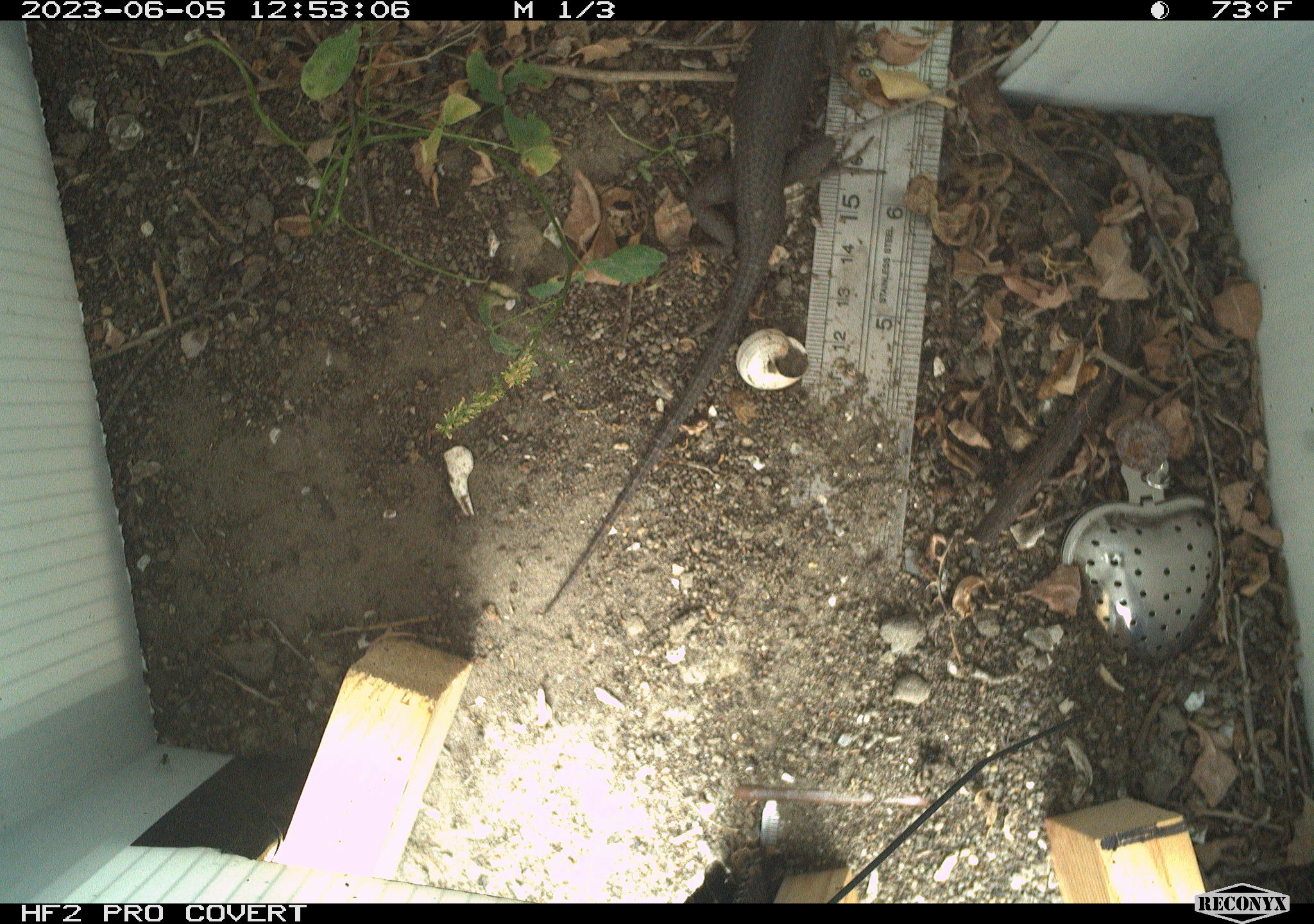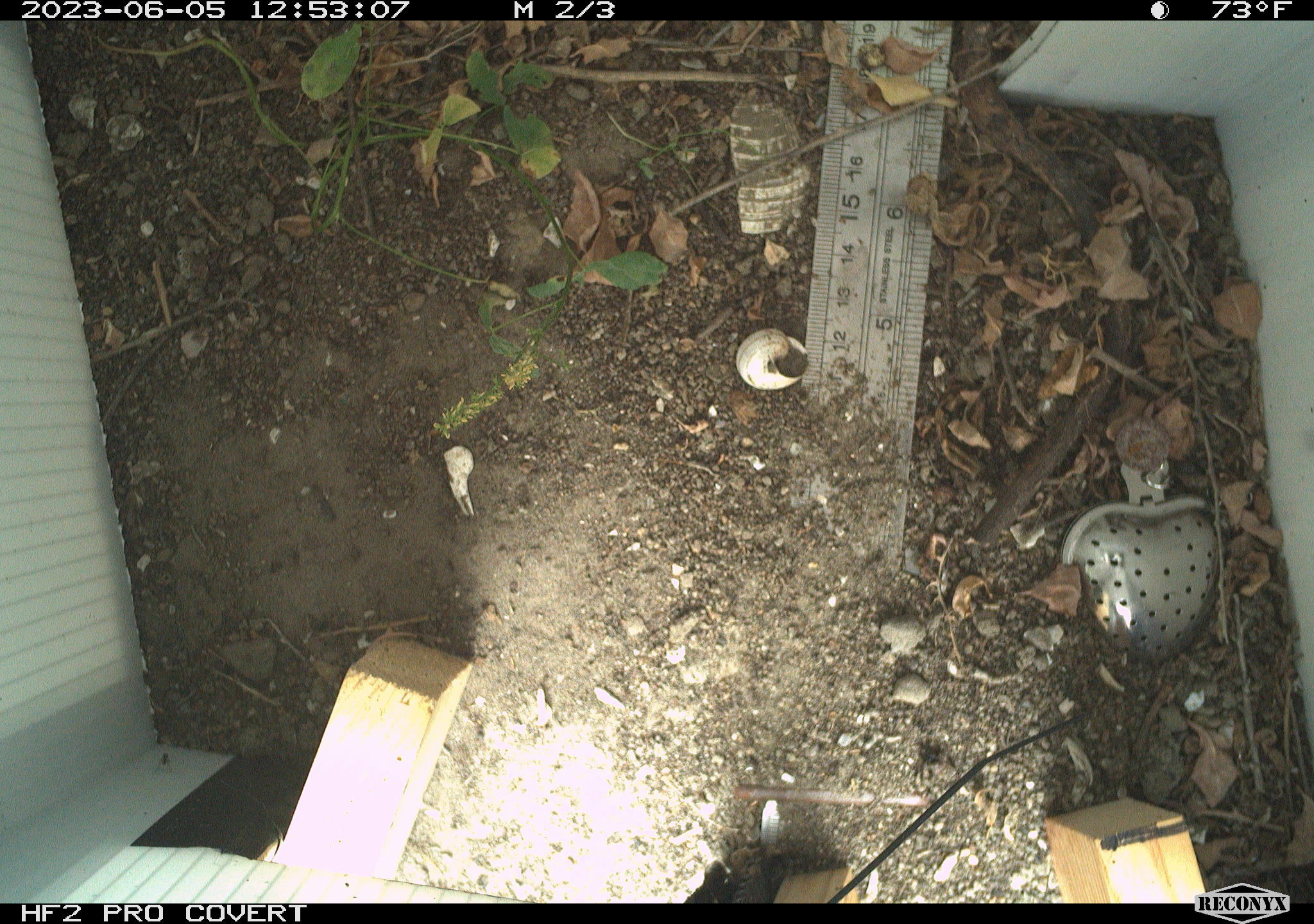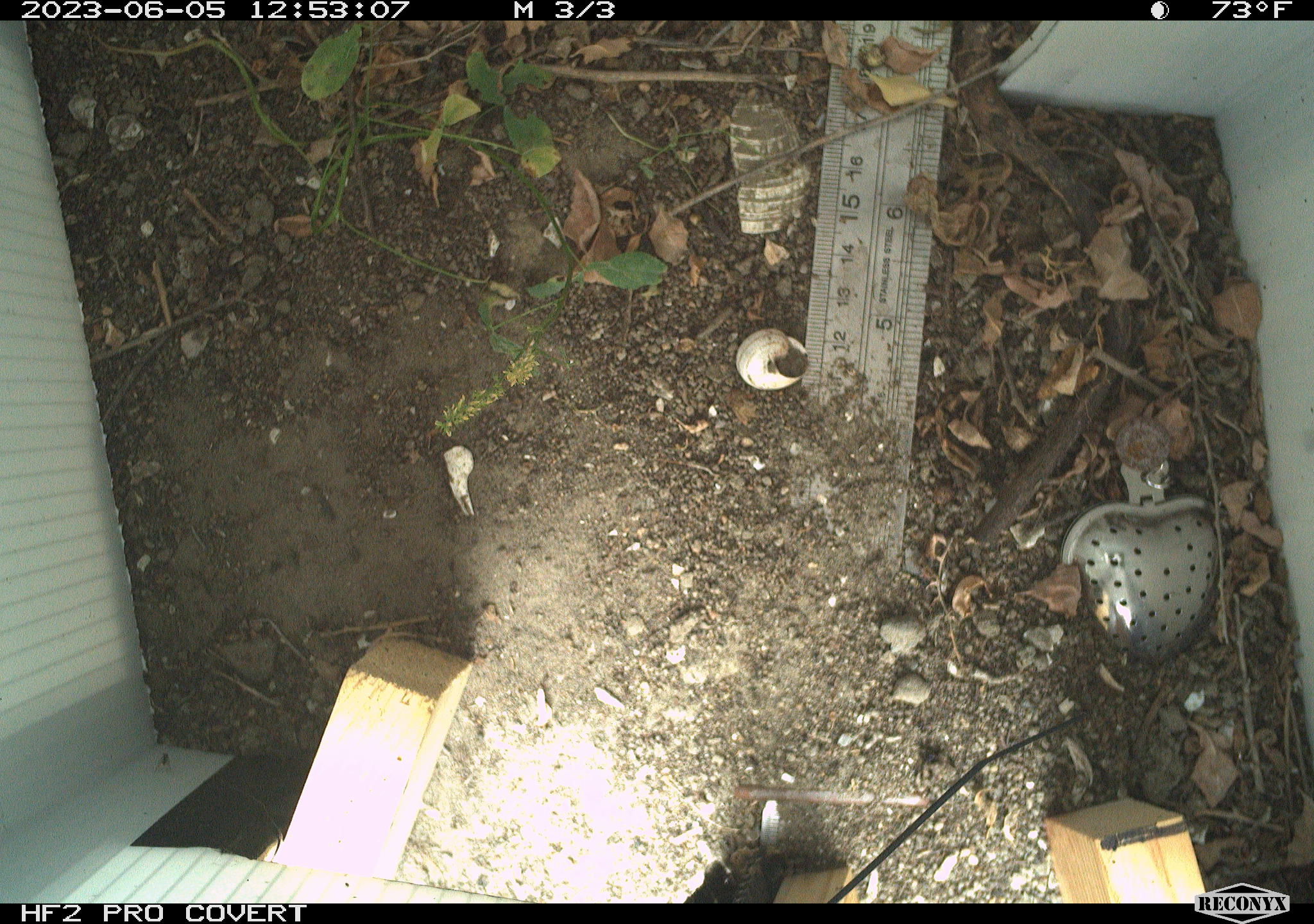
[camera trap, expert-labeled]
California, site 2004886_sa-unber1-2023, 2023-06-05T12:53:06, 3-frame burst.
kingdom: Animalia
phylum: Chordata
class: Reptilia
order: Squamata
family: Phrynosomatidae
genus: Sceloporus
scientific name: Sceloporus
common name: spiny lizards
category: sceloporus species